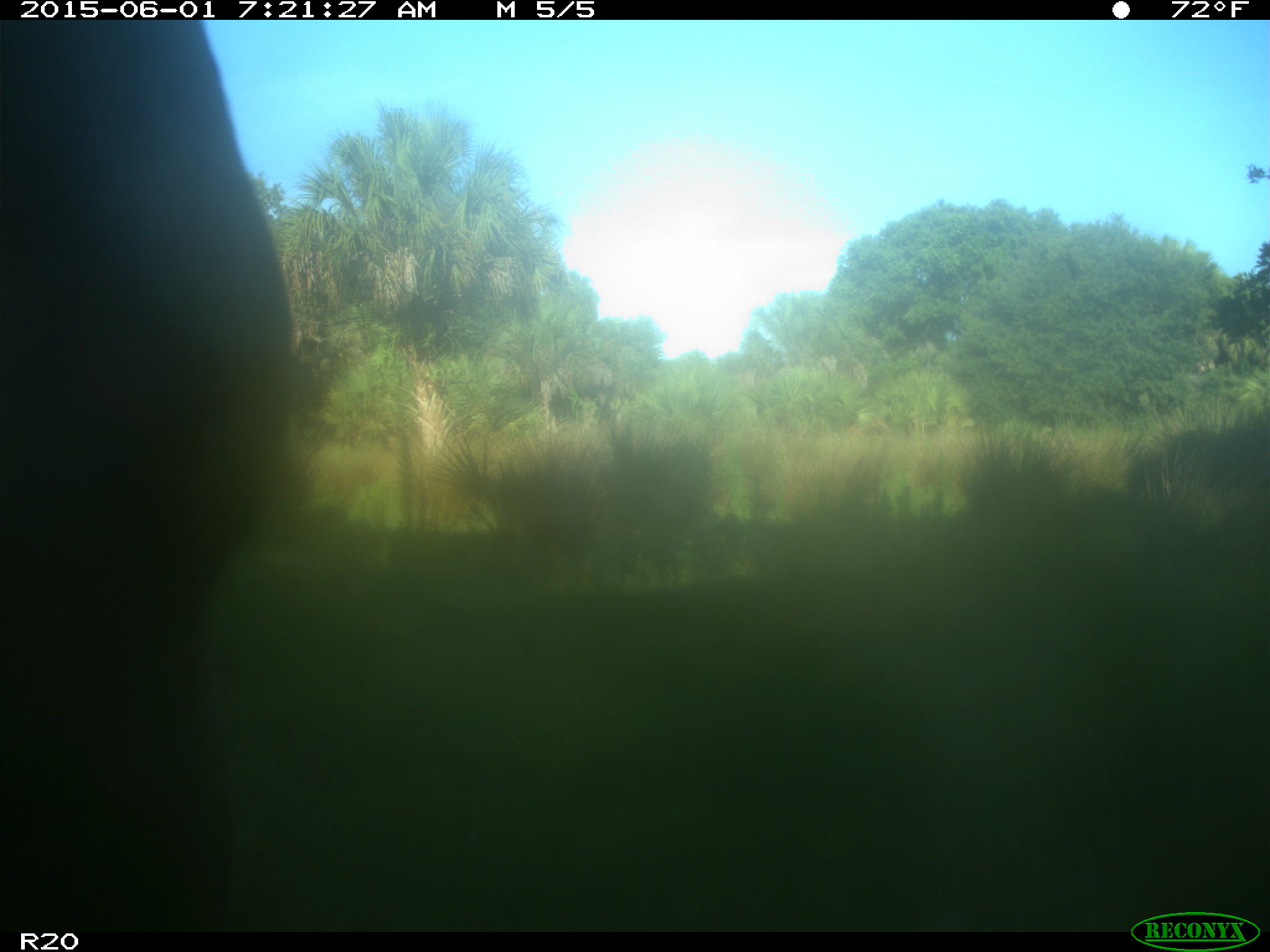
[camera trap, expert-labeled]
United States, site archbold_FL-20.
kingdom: Animalia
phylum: Chordata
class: Mammalia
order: Artiodactyla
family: Bovidae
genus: Bos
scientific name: Bos taurus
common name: domestic cow